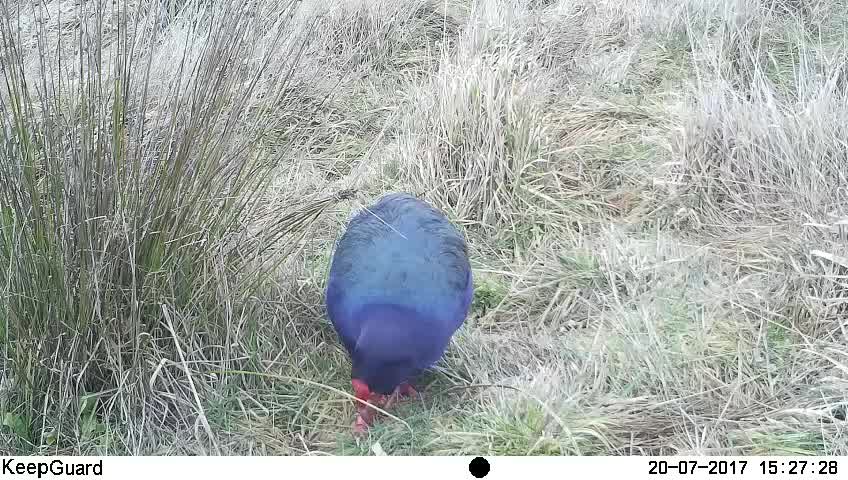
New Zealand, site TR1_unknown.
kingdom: Animalia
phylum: Chordata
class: Aves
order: Gruiformes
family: Rallidae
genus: Porphyrio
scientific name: Porphyrio mantelli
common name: takahe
Takahe (Porphyrio mantelli).